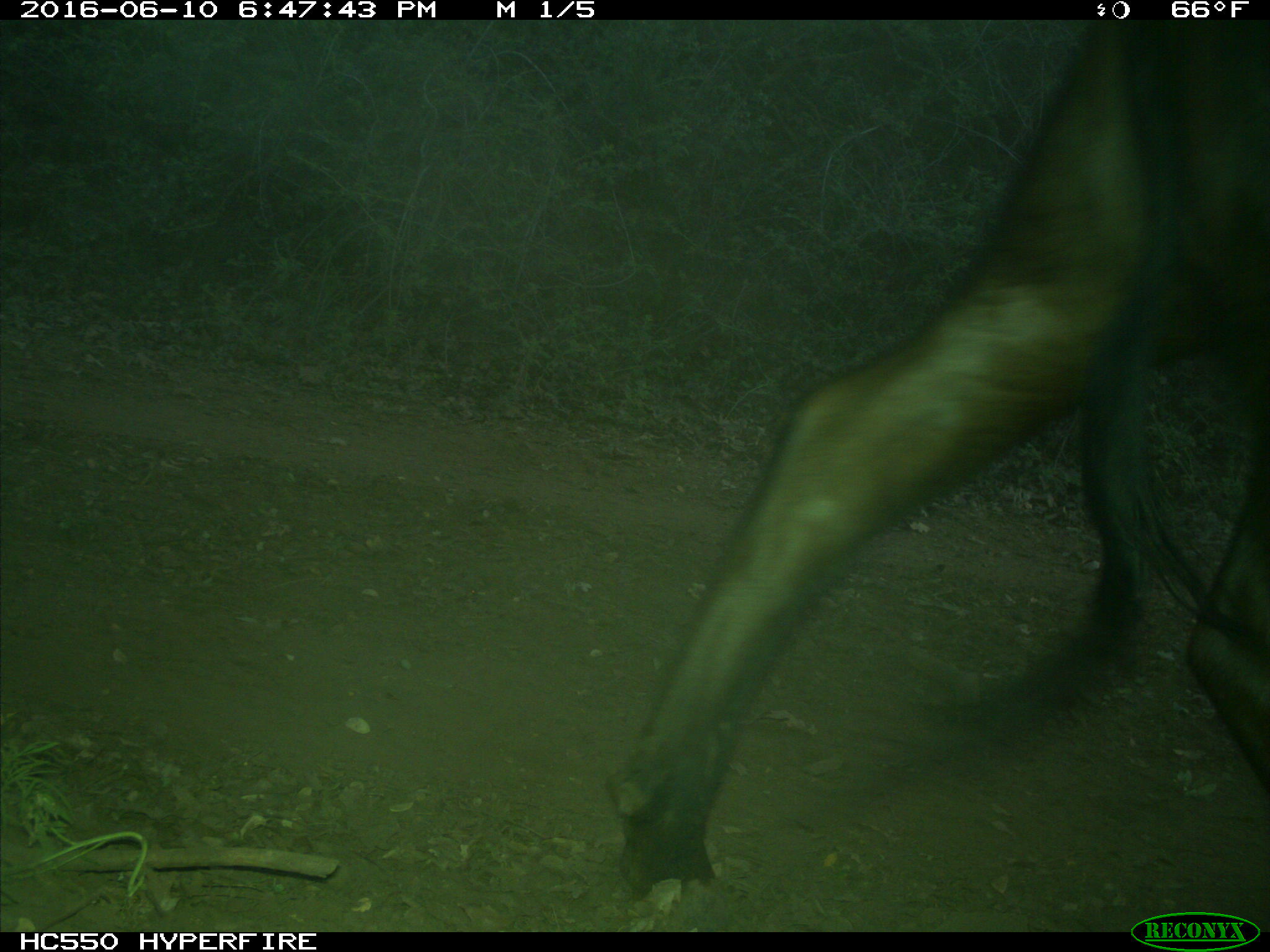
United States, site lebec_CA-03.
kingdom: Animalia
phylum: Chordata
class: Mammalia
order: Artiodactyla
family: Bovidae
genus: Bos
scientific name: Bos taurus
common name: domestic cow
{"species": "Bos taurus (domestic cow)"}